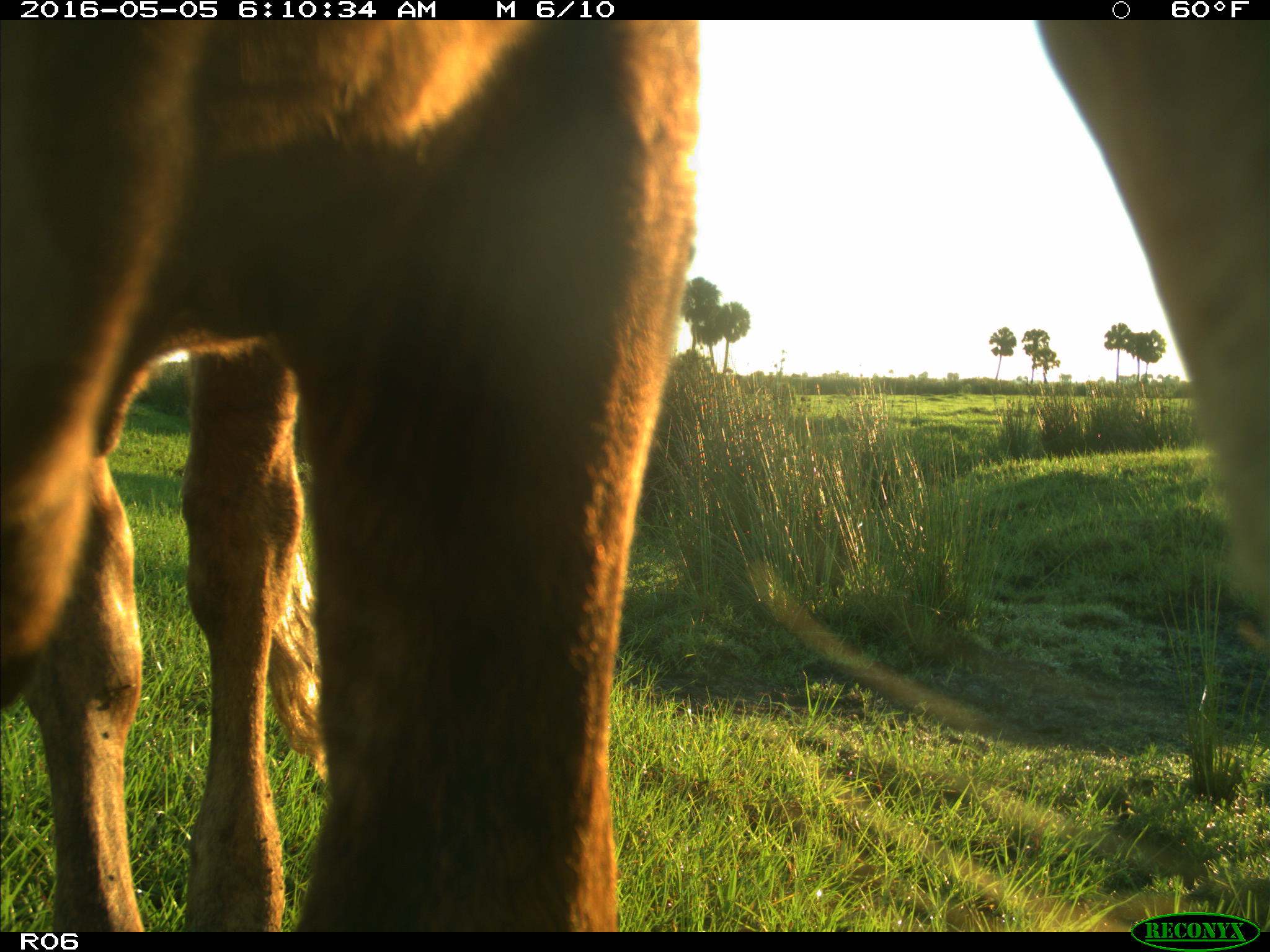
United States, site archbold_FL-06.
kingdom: Animalia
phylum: Chordata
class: Mammalia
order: Artiodactyla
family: Bovidae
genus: Bos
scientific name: Bos taurus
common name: domestic cow